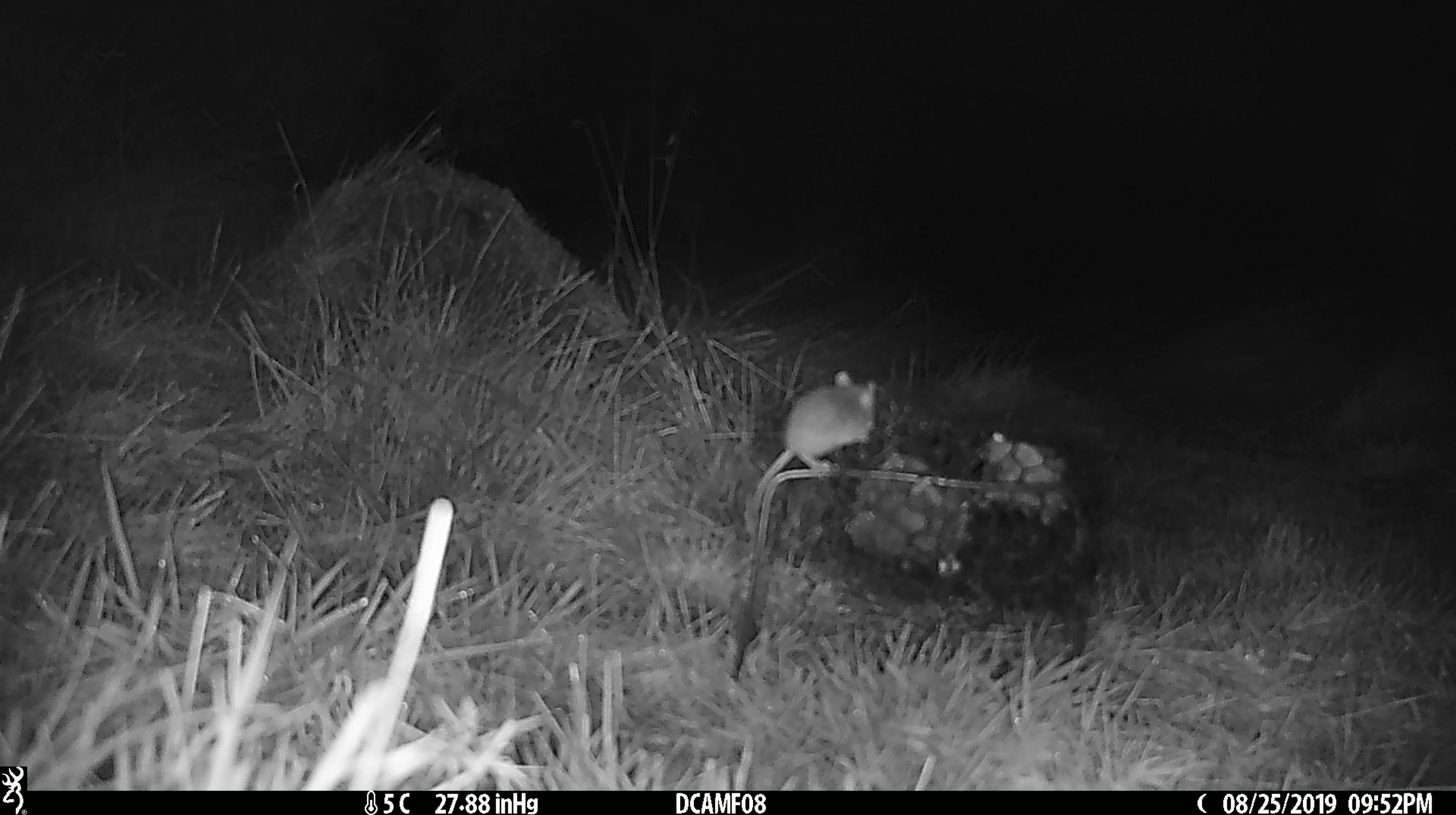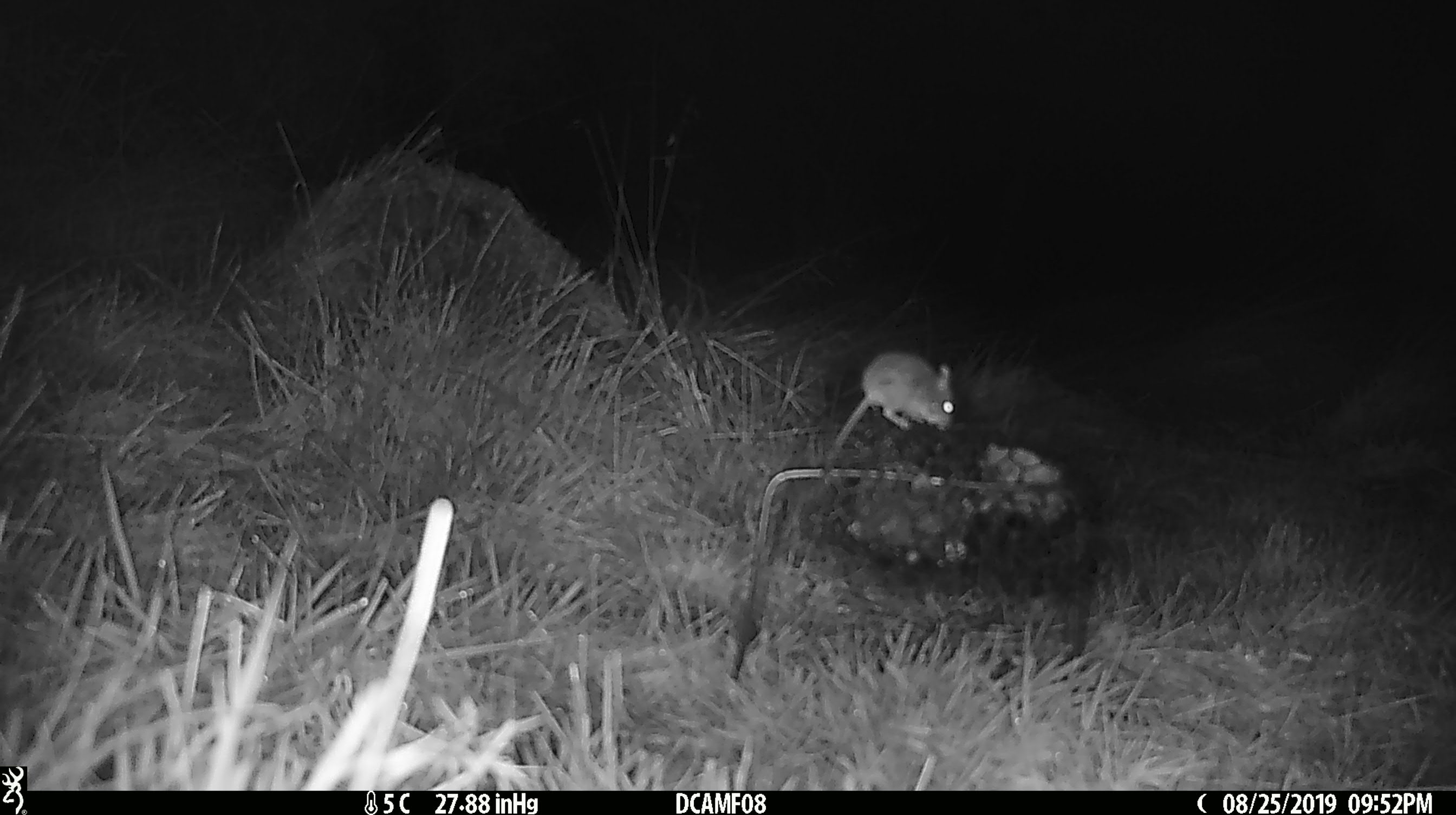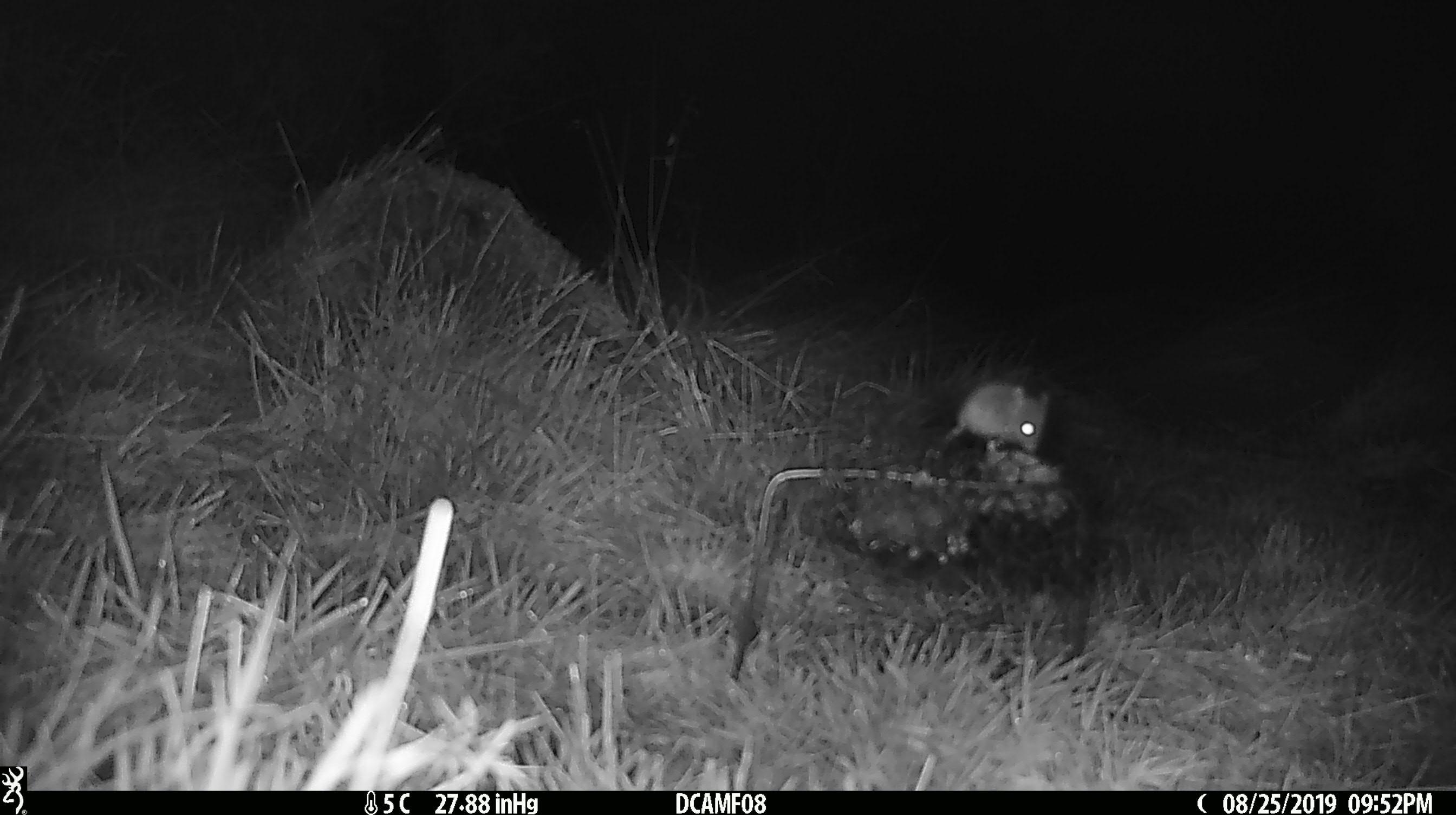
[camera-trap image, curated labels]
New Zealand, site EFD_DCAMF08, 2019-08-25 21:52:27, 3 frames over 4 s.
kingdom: Animalia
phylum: Chordata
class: Mammalia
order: Rodentia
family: Muridae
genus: Mus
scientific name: Mus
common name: mouse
Mouse (Mus).